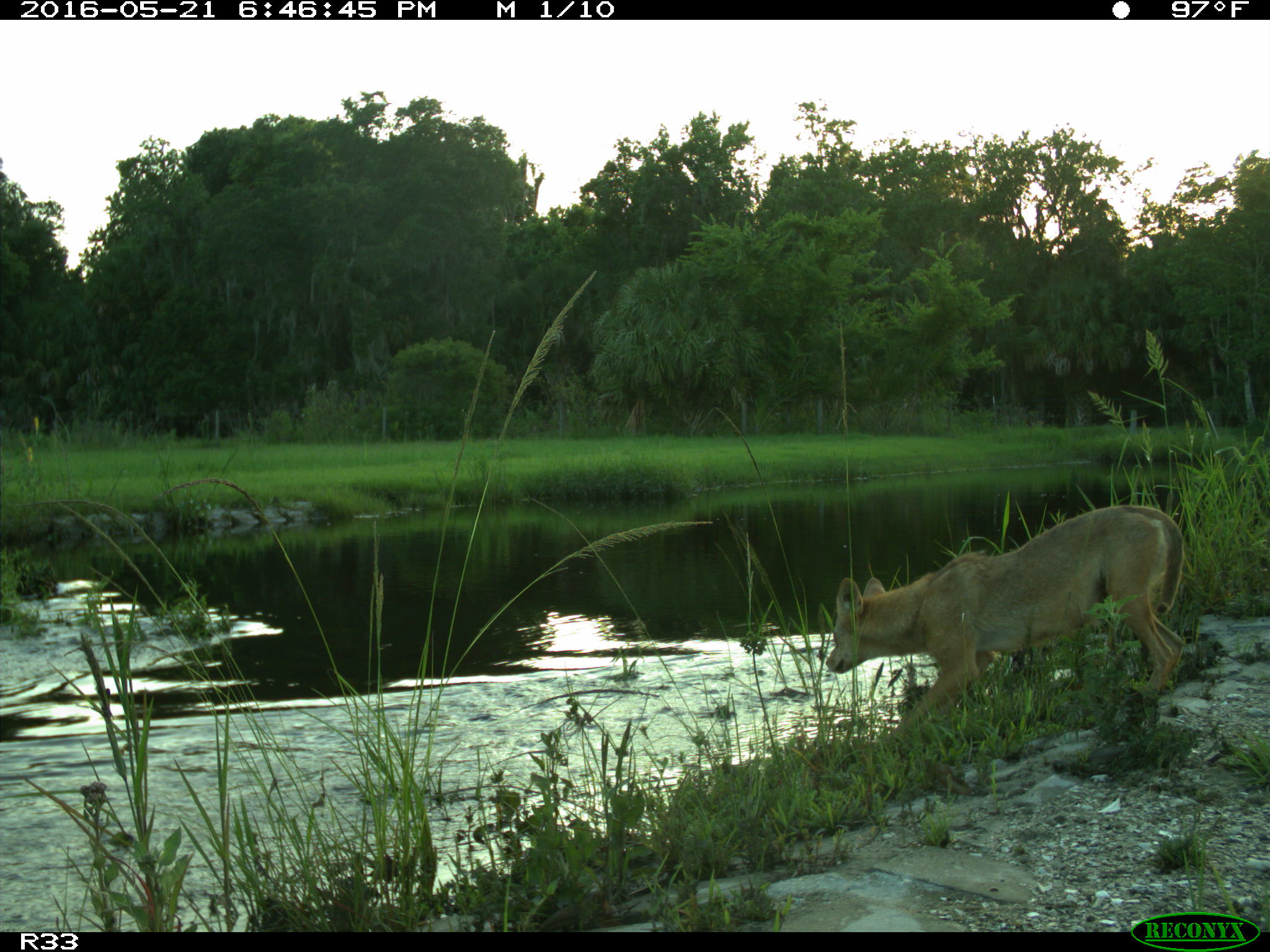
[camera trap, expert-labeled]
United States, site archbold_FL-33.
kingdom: Animalia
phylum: Chordata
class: Mammalia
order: Carnivora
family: Canidae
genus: Canis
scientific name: Canis latrans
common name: coyote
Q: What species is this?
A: Canis latrans (coyote).